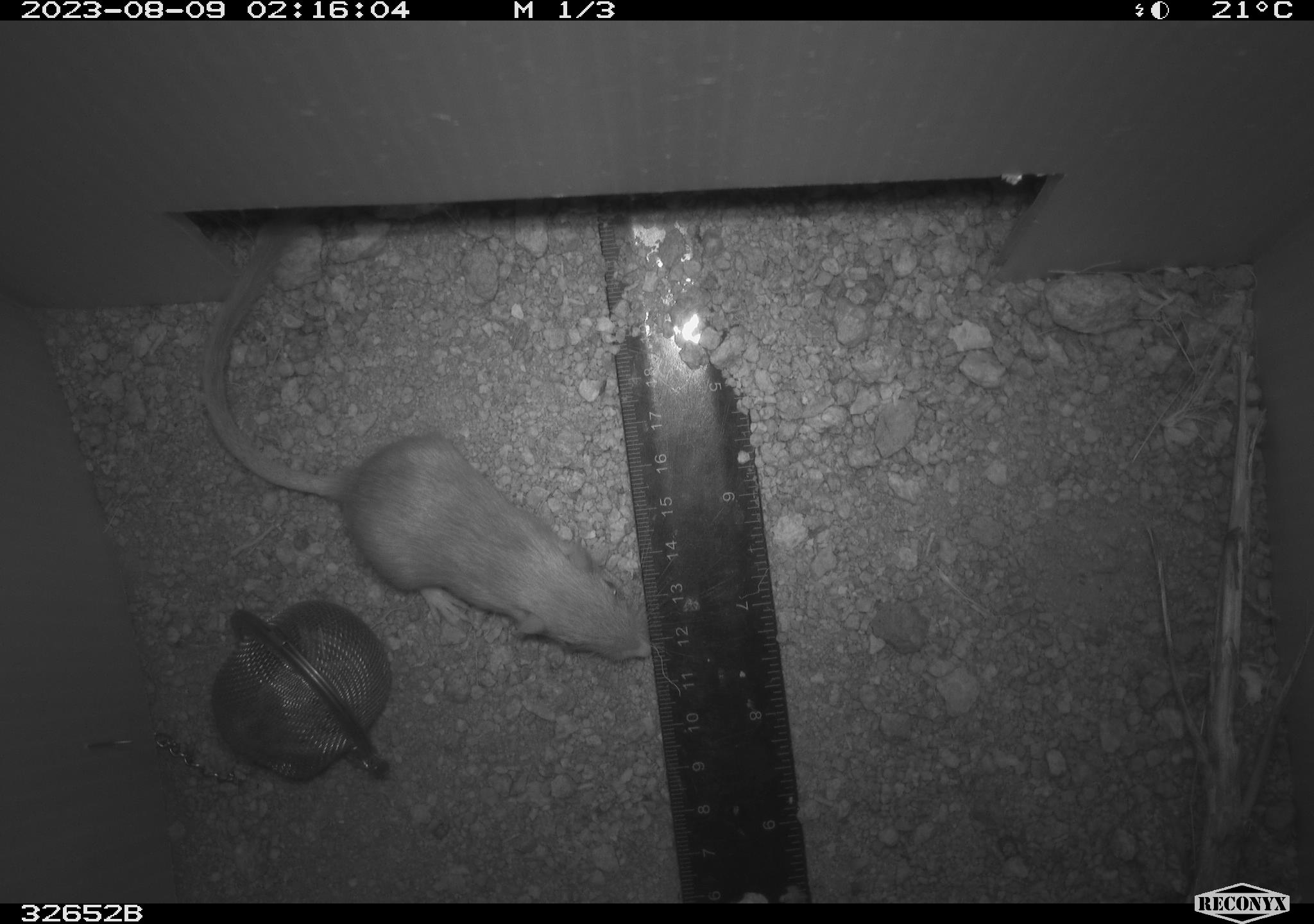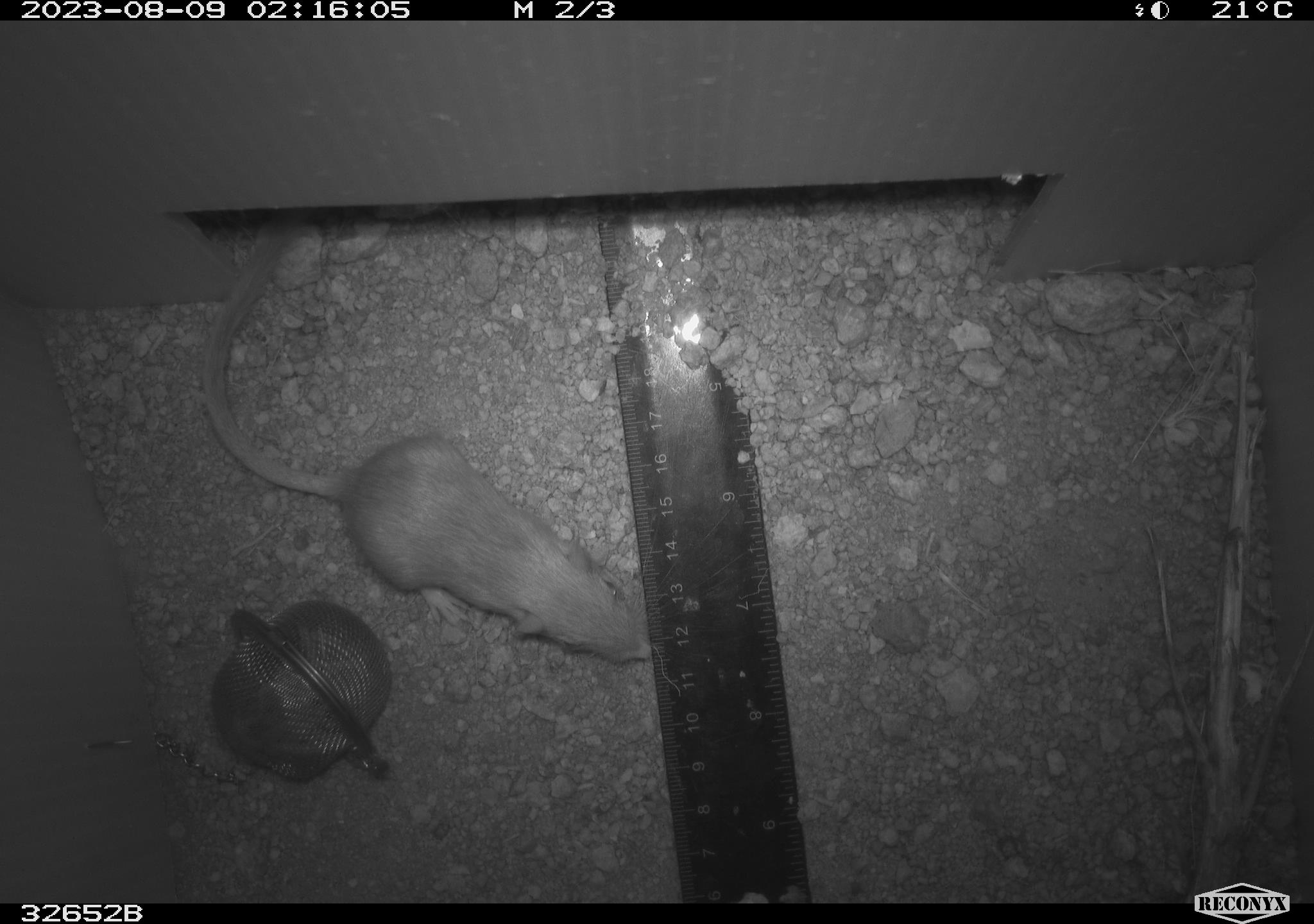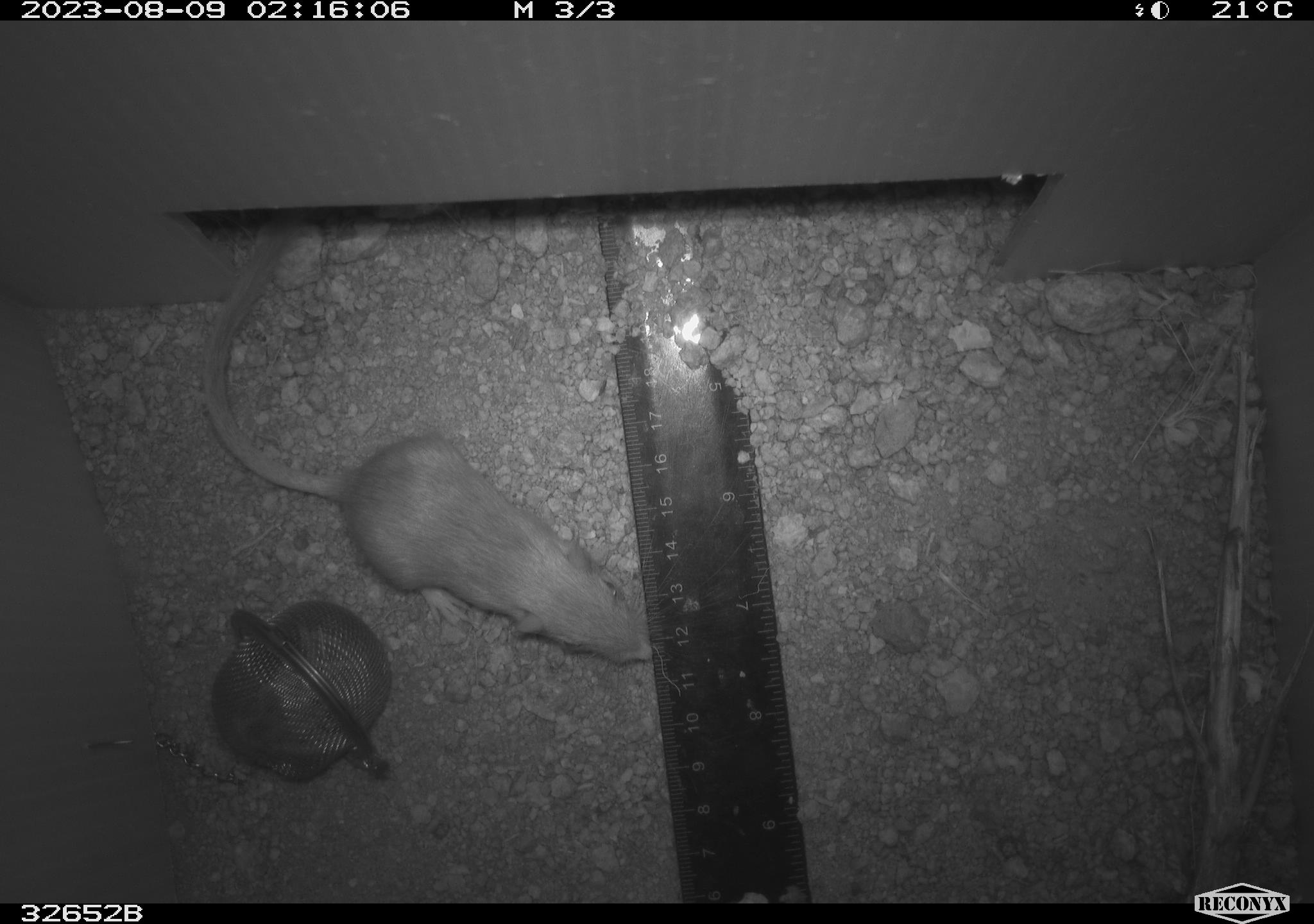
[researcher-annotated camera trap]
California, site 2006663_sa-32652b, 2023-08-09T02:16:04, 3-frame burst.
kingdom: Animalia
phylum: Chordata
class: Mammalia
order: Rodentia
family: Heteromyidae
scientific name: Heteromyidae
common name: kangaroo rats and pocket mice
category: heteromyidae family